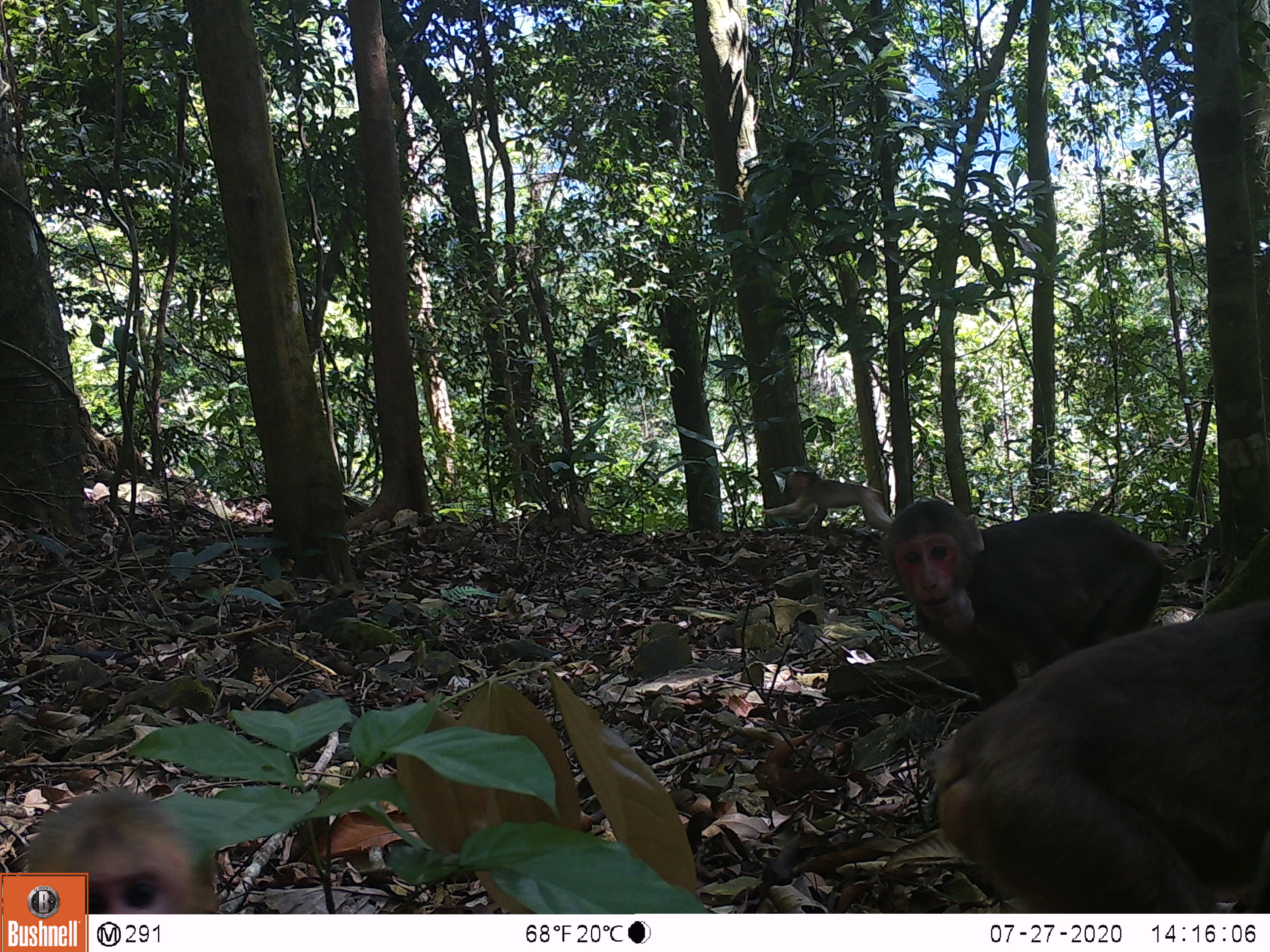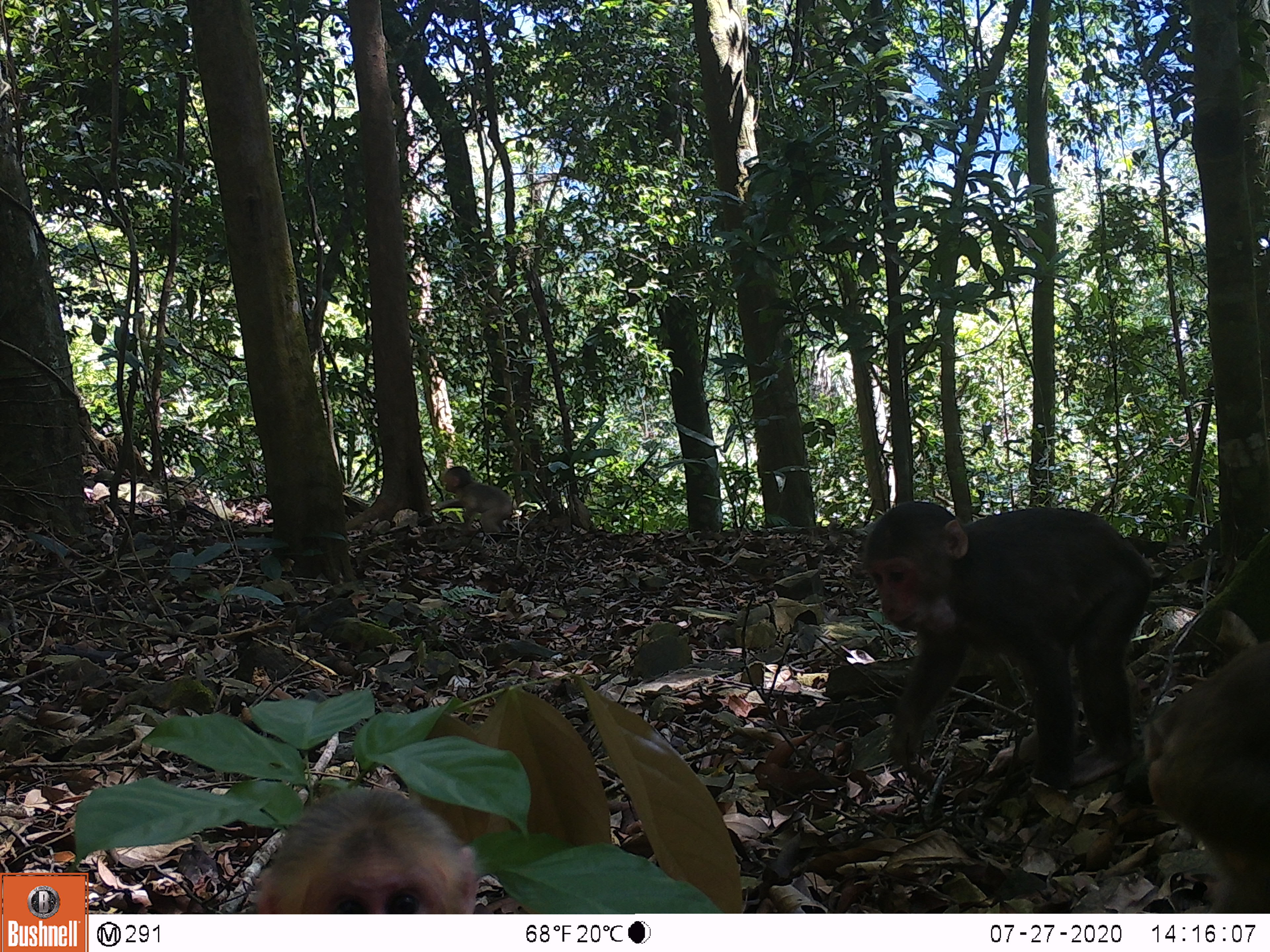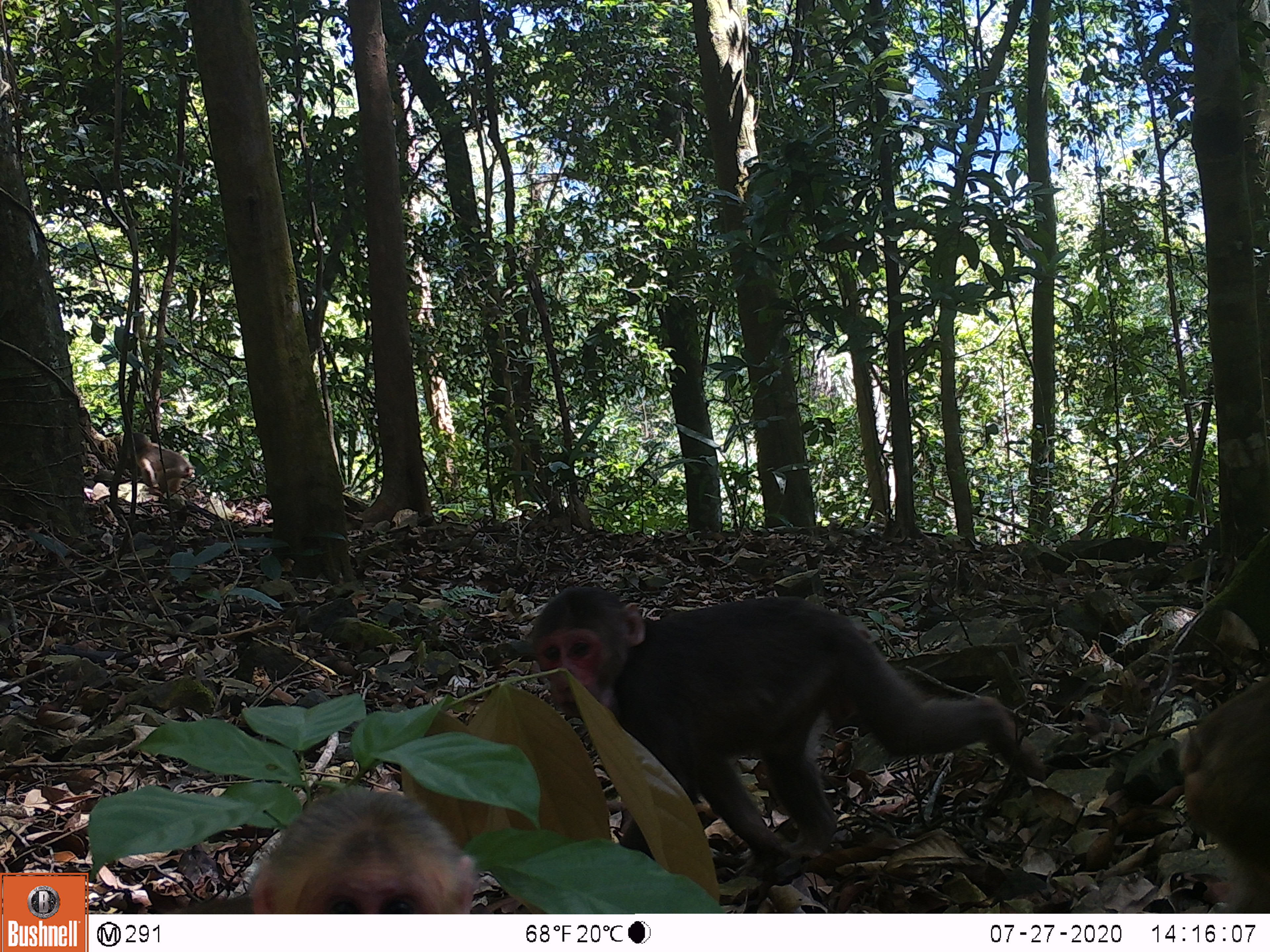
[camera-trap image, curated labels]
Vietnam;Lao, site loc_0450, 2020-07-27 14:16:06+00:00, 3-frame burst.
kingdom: Animalia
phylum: Chordata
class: Mammalia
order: Primates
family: Cercopithecidae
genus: Macaca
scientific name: Macaca arctoides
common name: stump-tailed macaque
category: stump tailed macaque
Stump tailed macaque (stump-tailed macaque) (Macaca arctoides). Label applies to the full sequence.